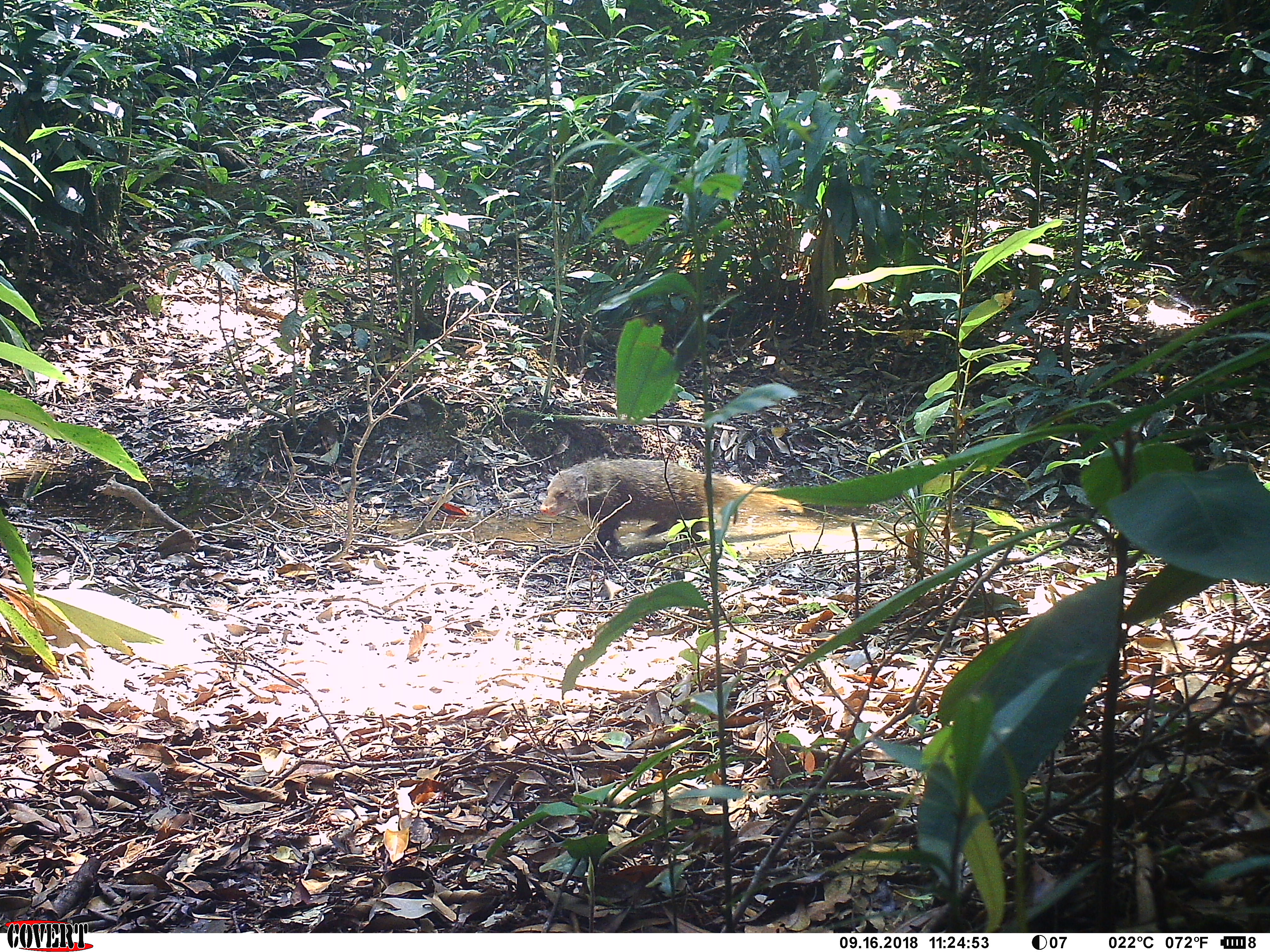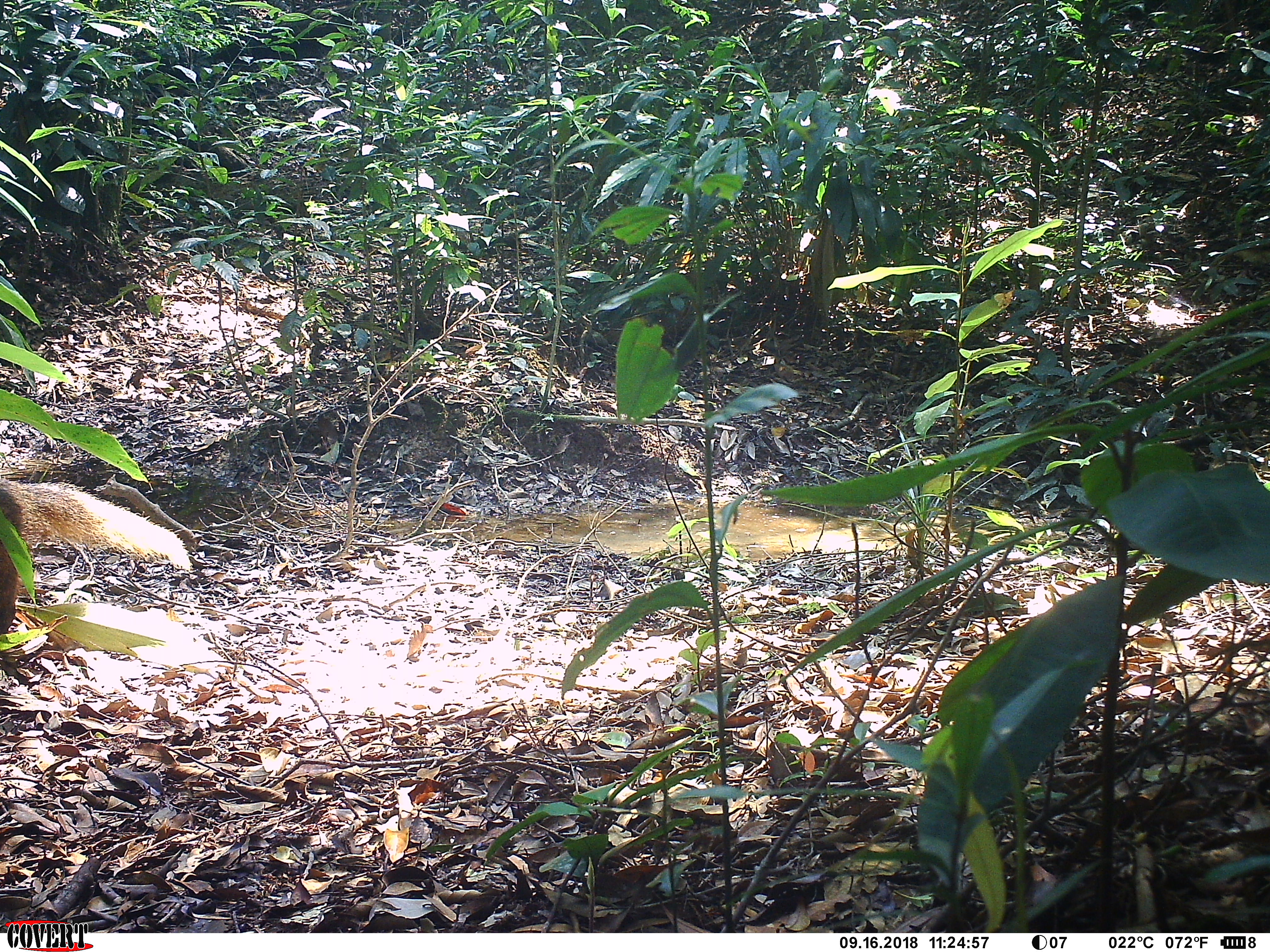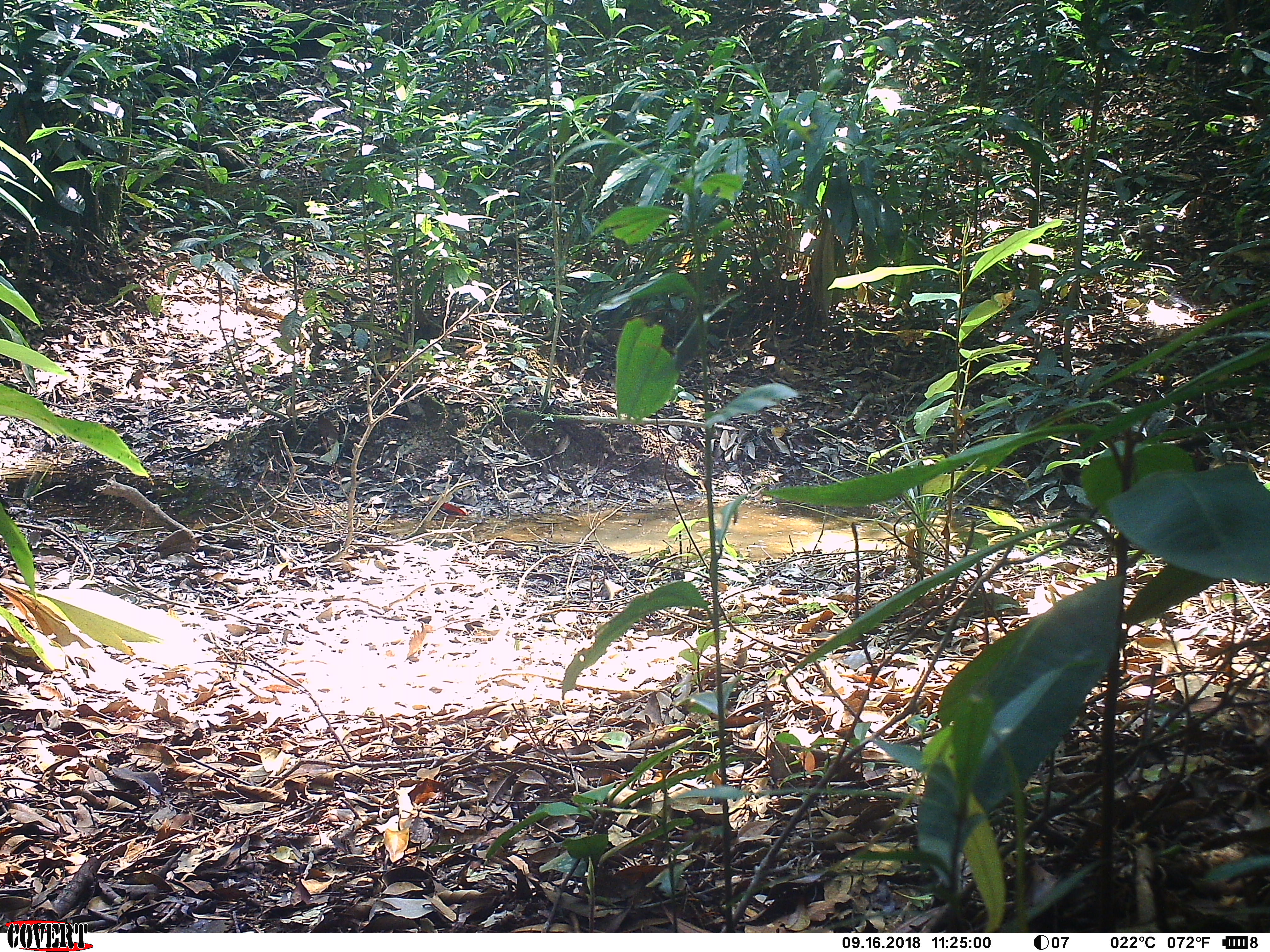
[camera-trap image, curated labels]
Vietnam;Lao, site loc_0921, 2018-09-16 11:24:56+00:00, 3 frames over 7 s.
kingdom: Animalia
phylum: Chordata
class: Mammalia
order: Carnivora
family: Herpestidae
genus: Urva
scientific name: Urva urva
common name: crab-eating mongoose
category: crab eating mongoose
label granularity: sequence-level